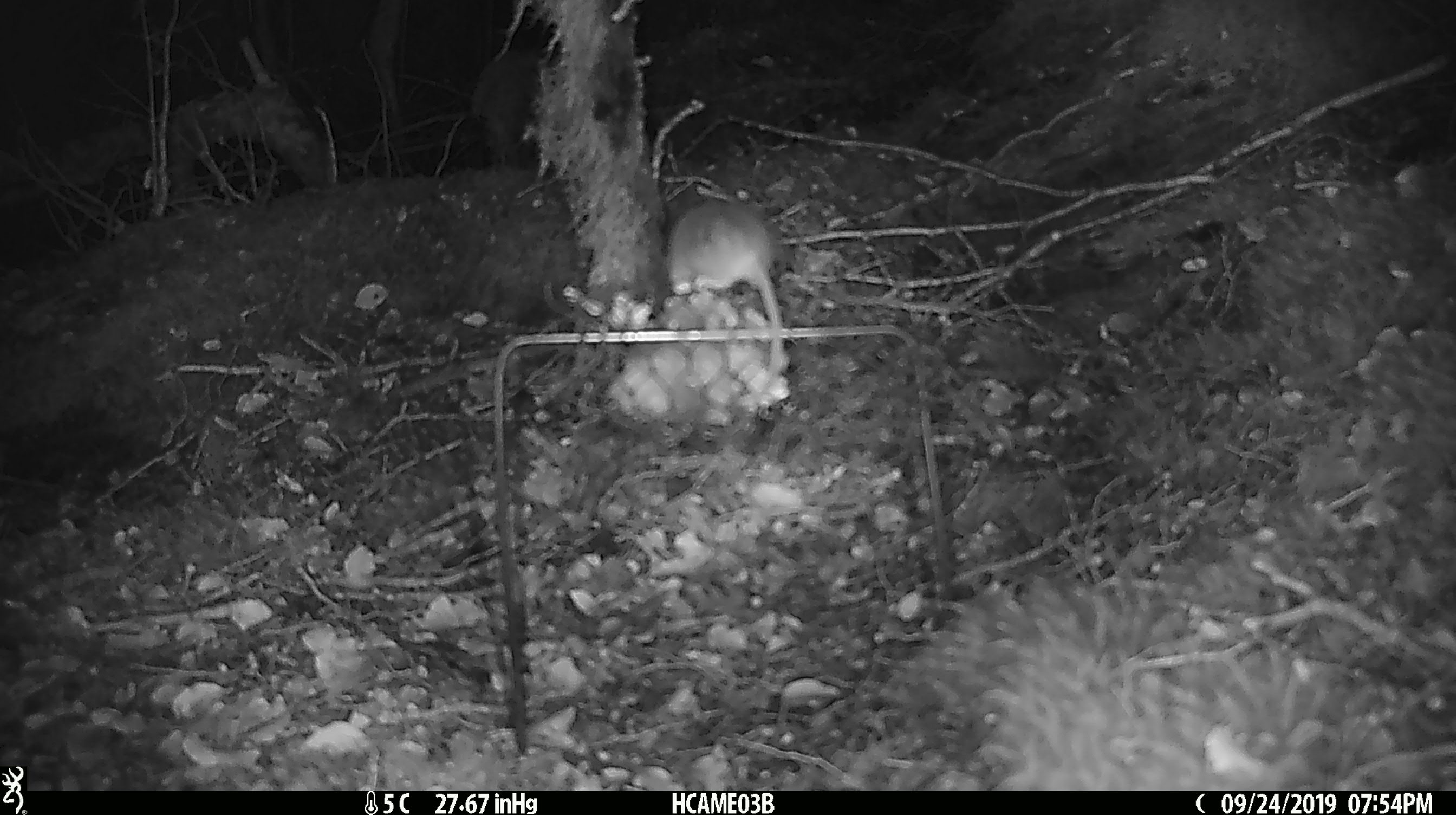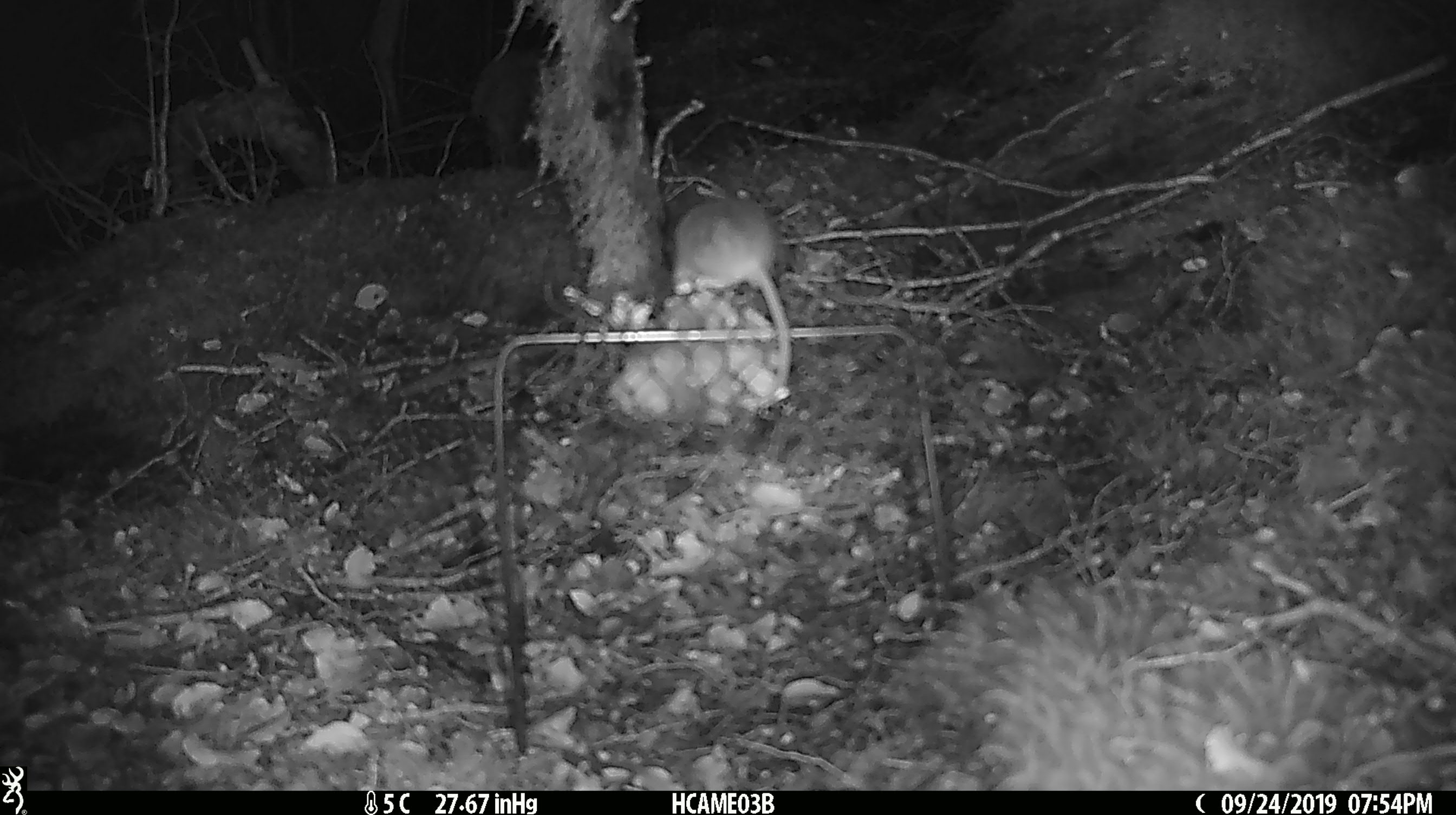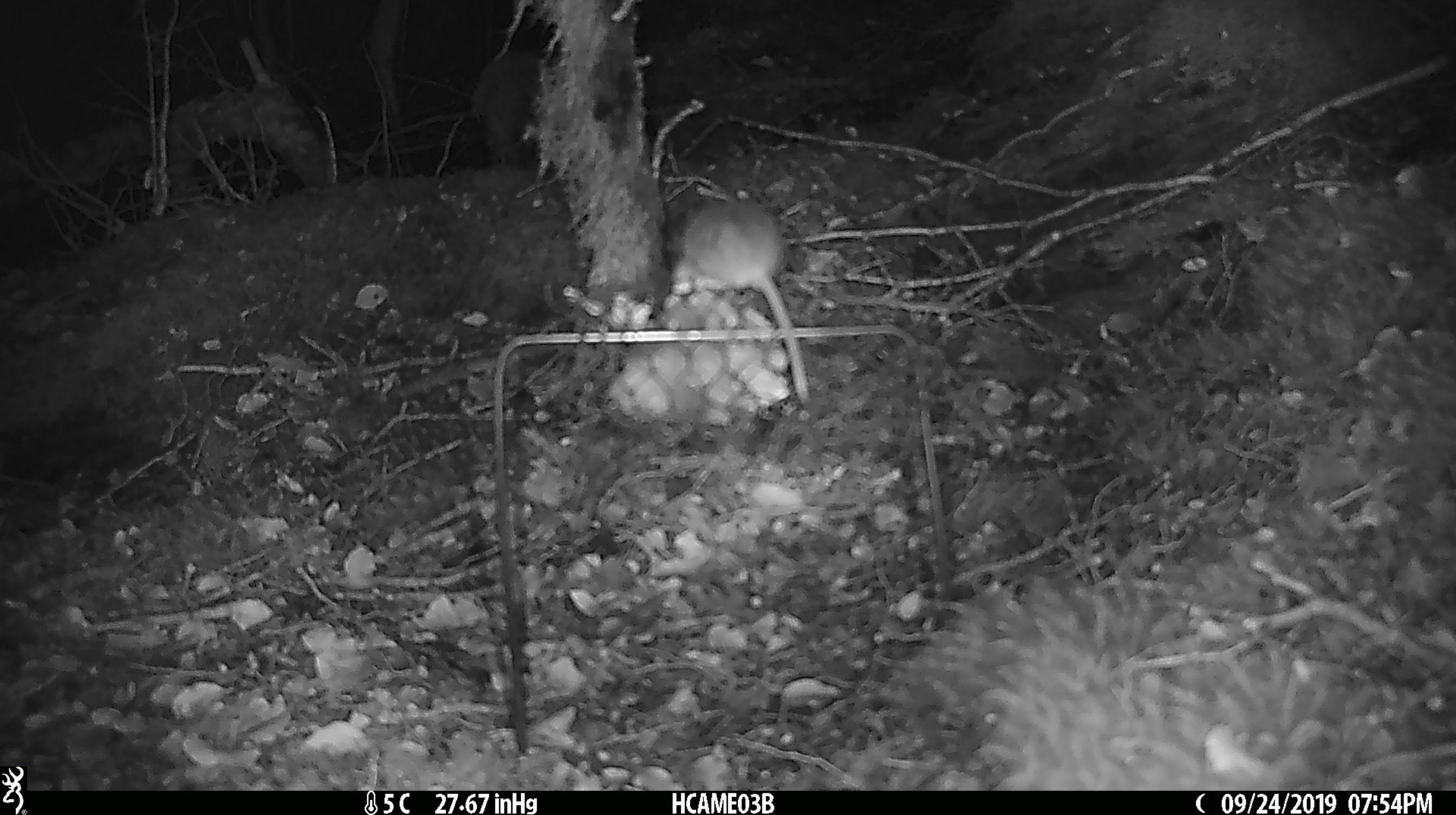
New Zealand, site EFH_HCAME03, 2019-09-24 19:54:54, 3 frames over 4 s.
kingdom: Animalia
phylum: Chordata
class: Mammalia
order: Rodentia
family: Muridae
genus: Mus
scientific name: Mus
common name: mouse